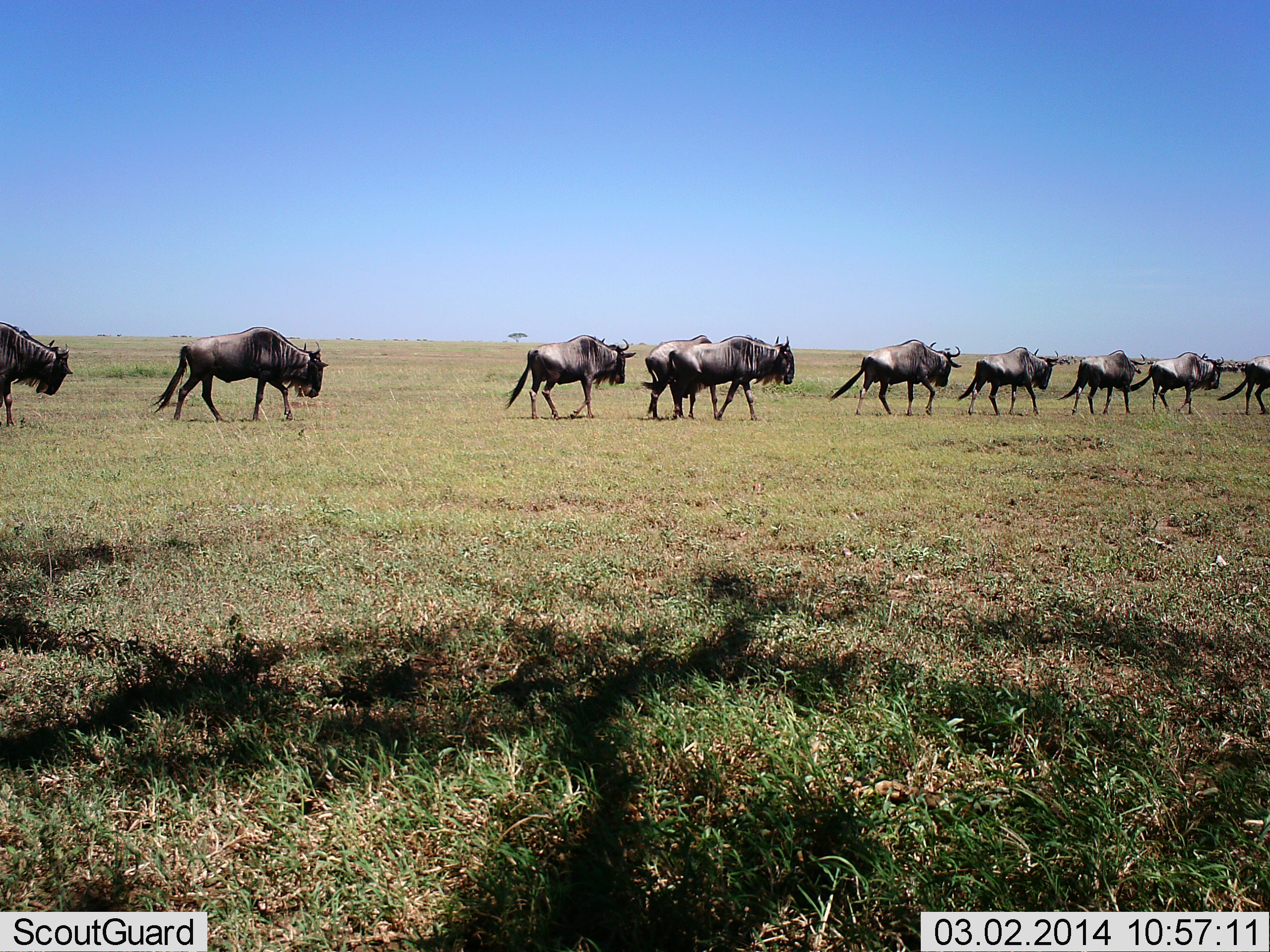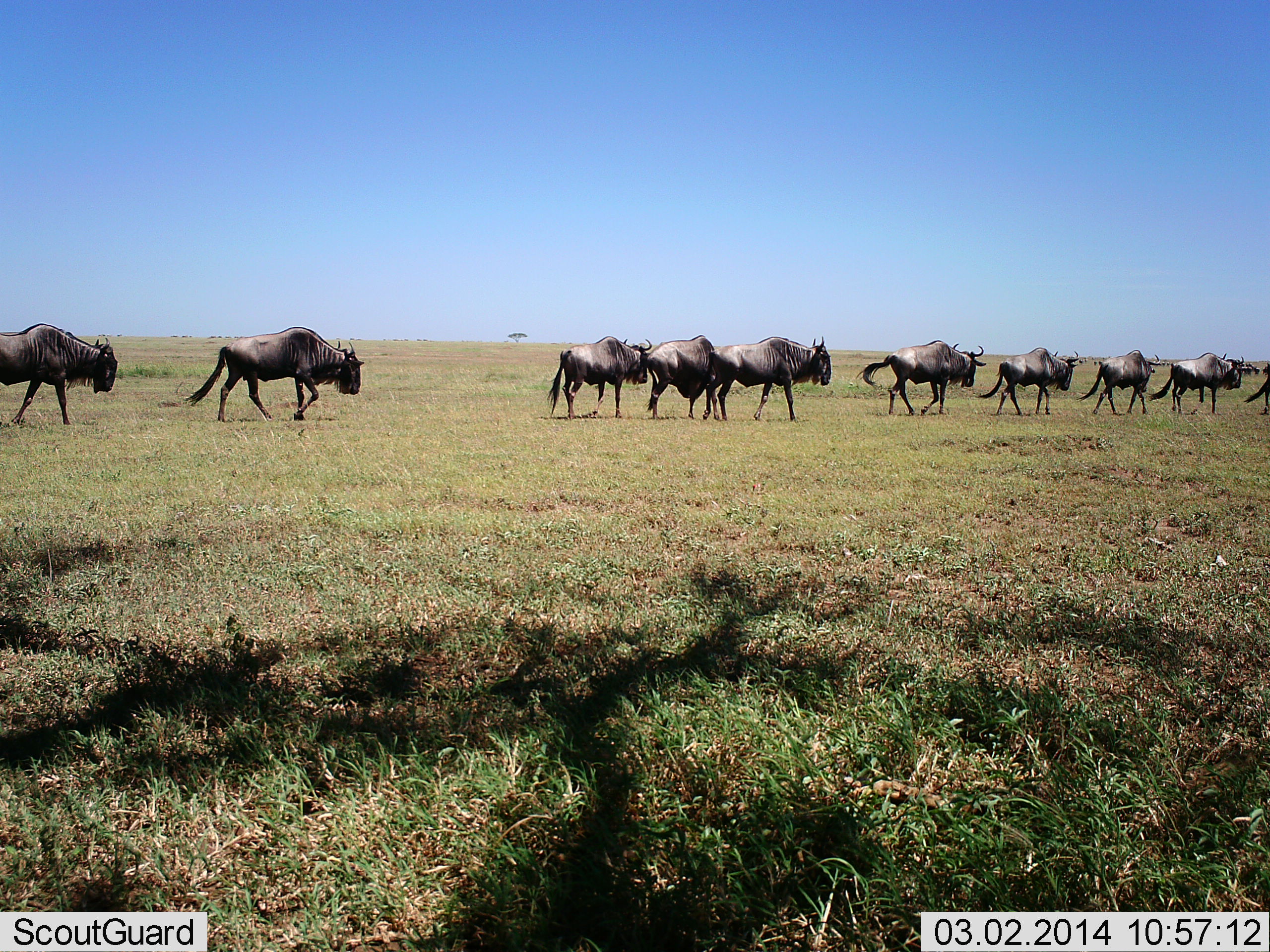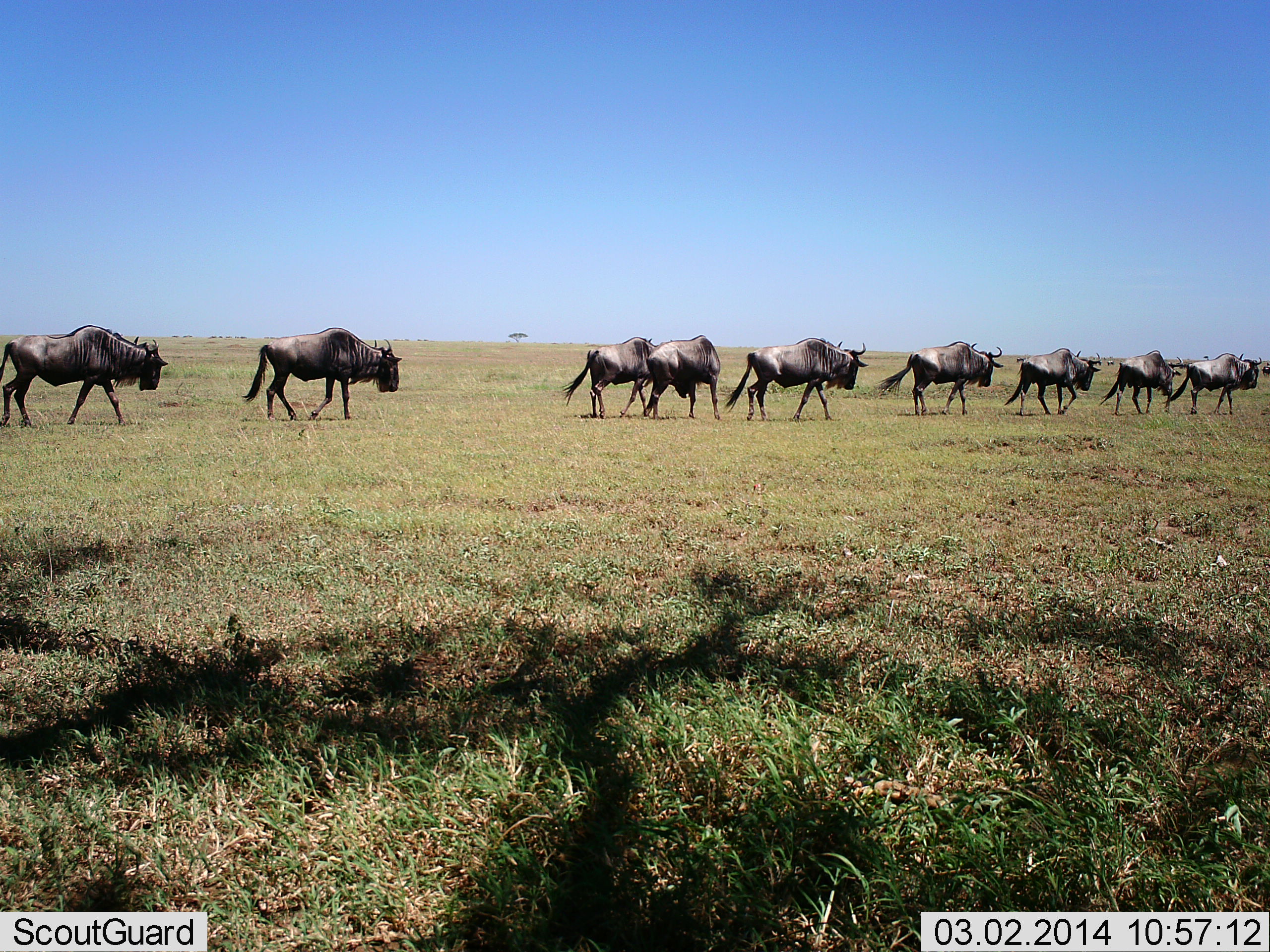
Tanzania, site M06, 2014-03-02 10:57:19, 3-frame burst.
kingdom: Animalia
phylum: Chordata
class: Mammalia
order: Artiodactyla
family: Bovidae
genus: Connochaetes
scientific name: Connochaetes taurinus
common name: blue wildebeest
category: wildebeest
Wildebeest (blue wildebeest) (Connochaetes taurinus), count 10. Behavior (volunteer vote fractions): standing 0%, resting 0%, moving 100%, interacting 0%. Young present (vote fraction): 0%. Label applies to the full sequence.